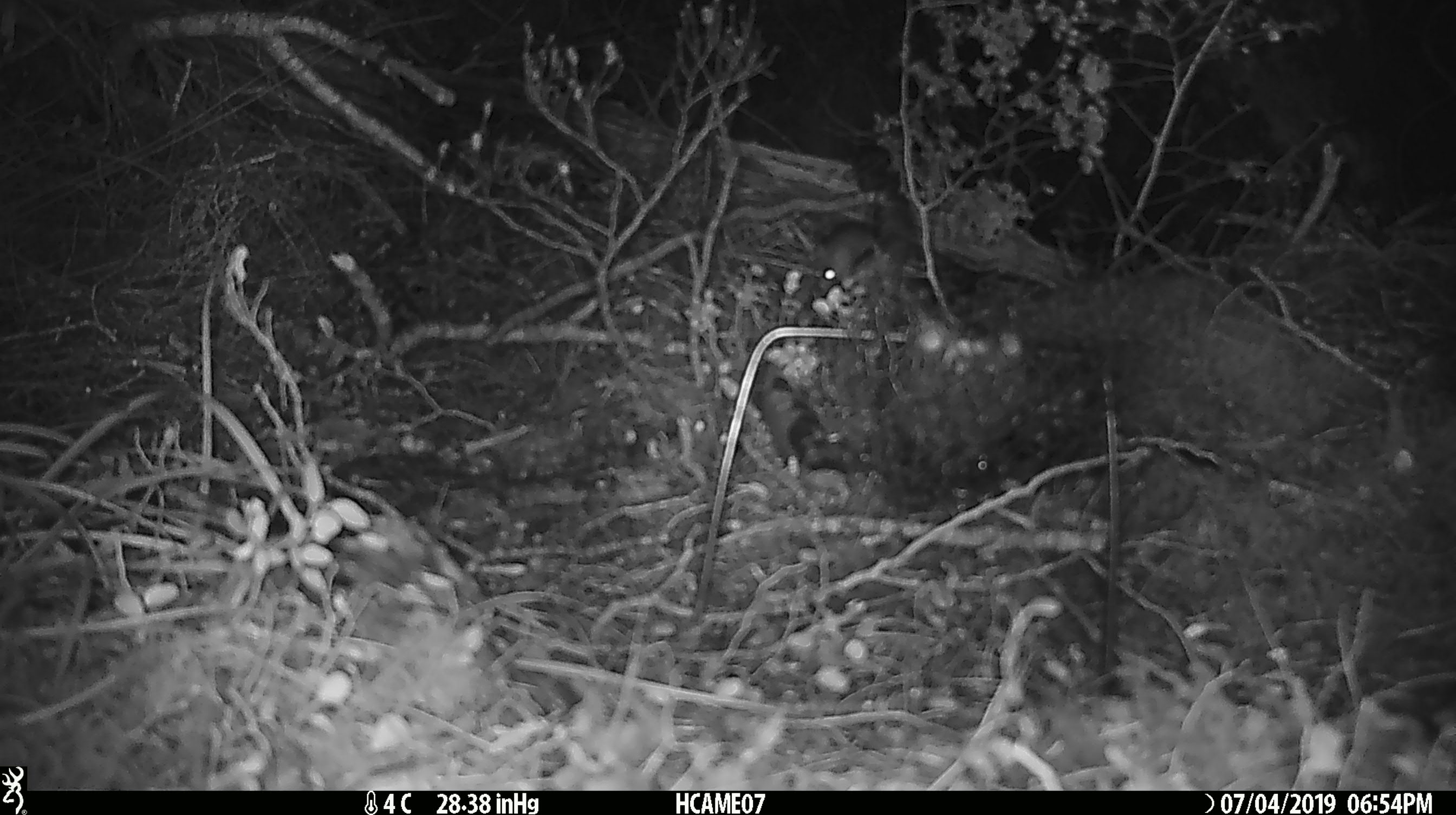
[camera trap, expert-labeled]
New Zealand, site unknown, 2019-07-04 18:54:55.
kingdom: Animalia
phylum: Chordata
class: Mammalia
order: Rodentia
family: Muridae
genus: Mus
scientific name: Mus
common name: mouse